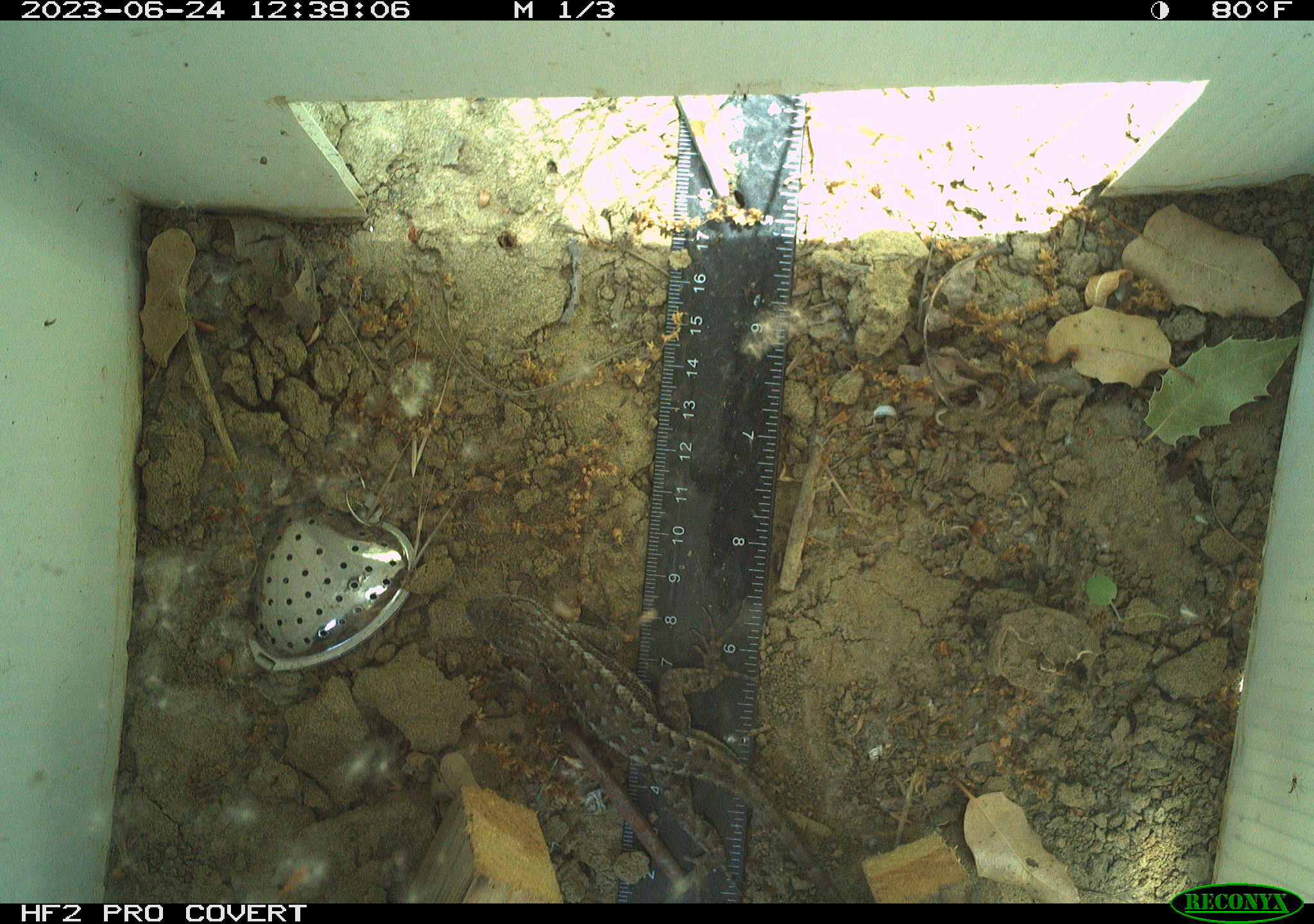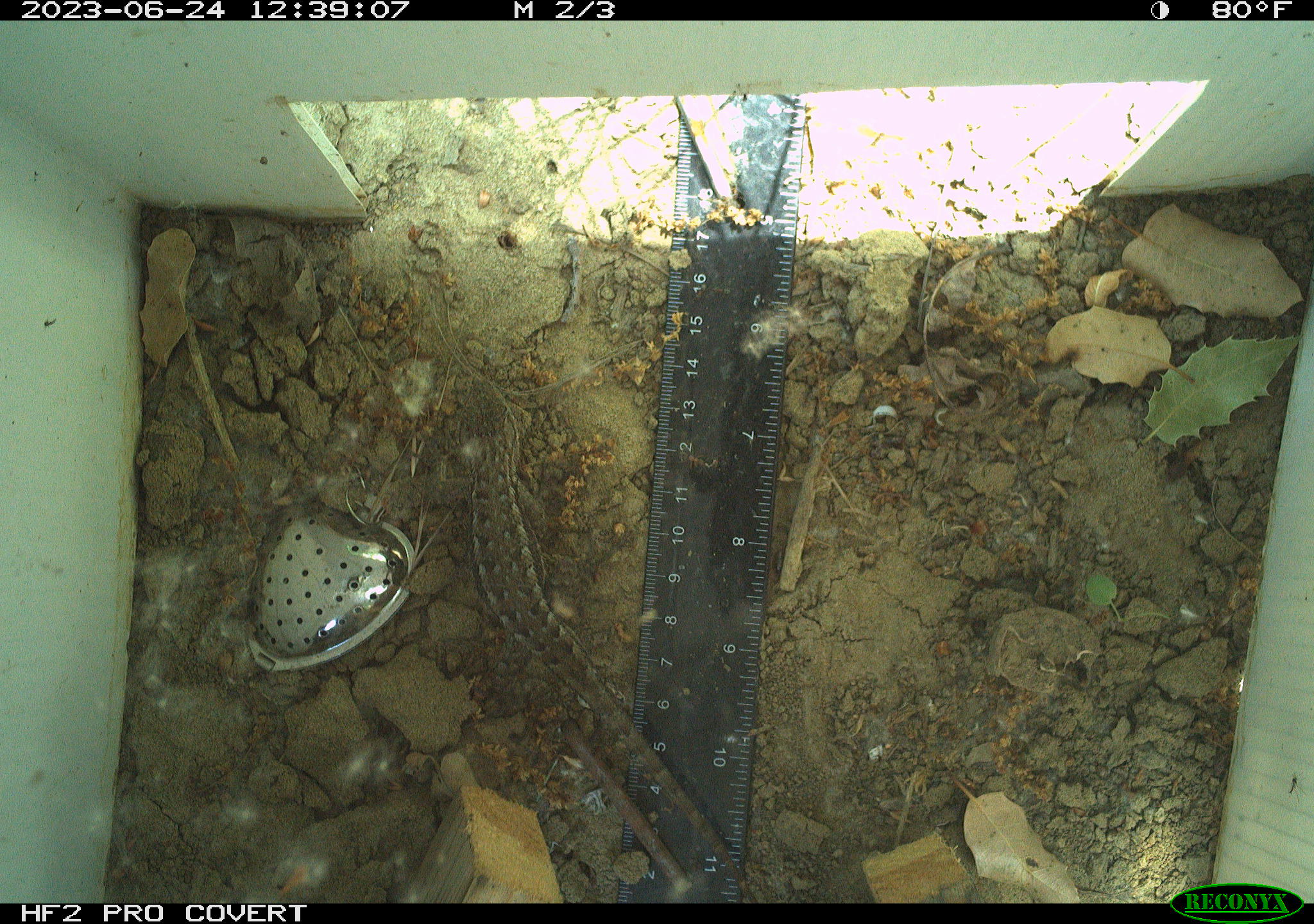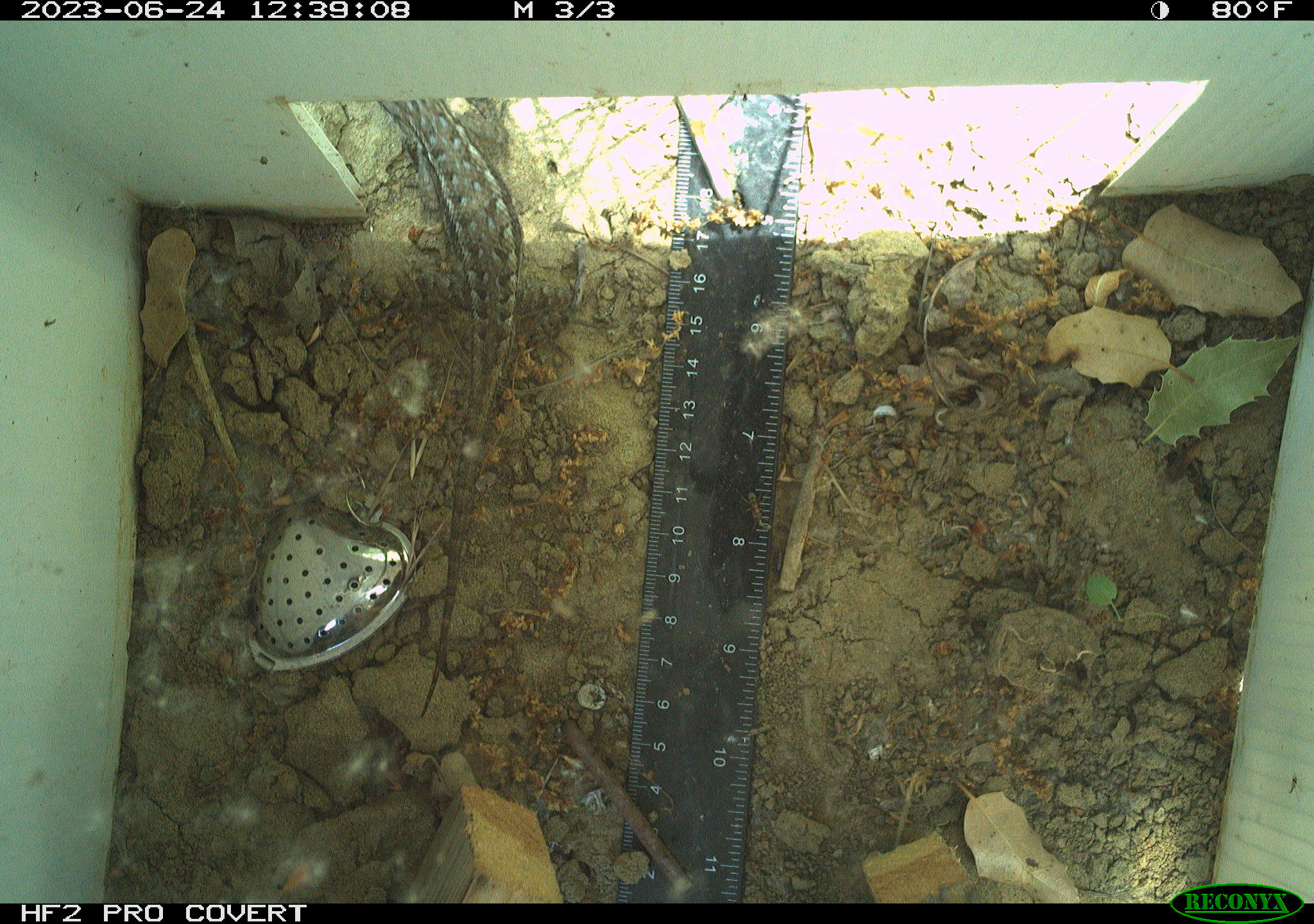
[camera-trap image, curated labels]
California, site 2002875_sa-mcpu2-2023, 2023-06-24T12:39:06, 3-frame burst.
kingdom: Animalia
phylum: Chordata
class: Reptilia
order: Squamata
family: Phrynosomatidae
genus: Sceloporus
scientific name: Sceloporus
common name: spiny lizards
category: sceloporus species